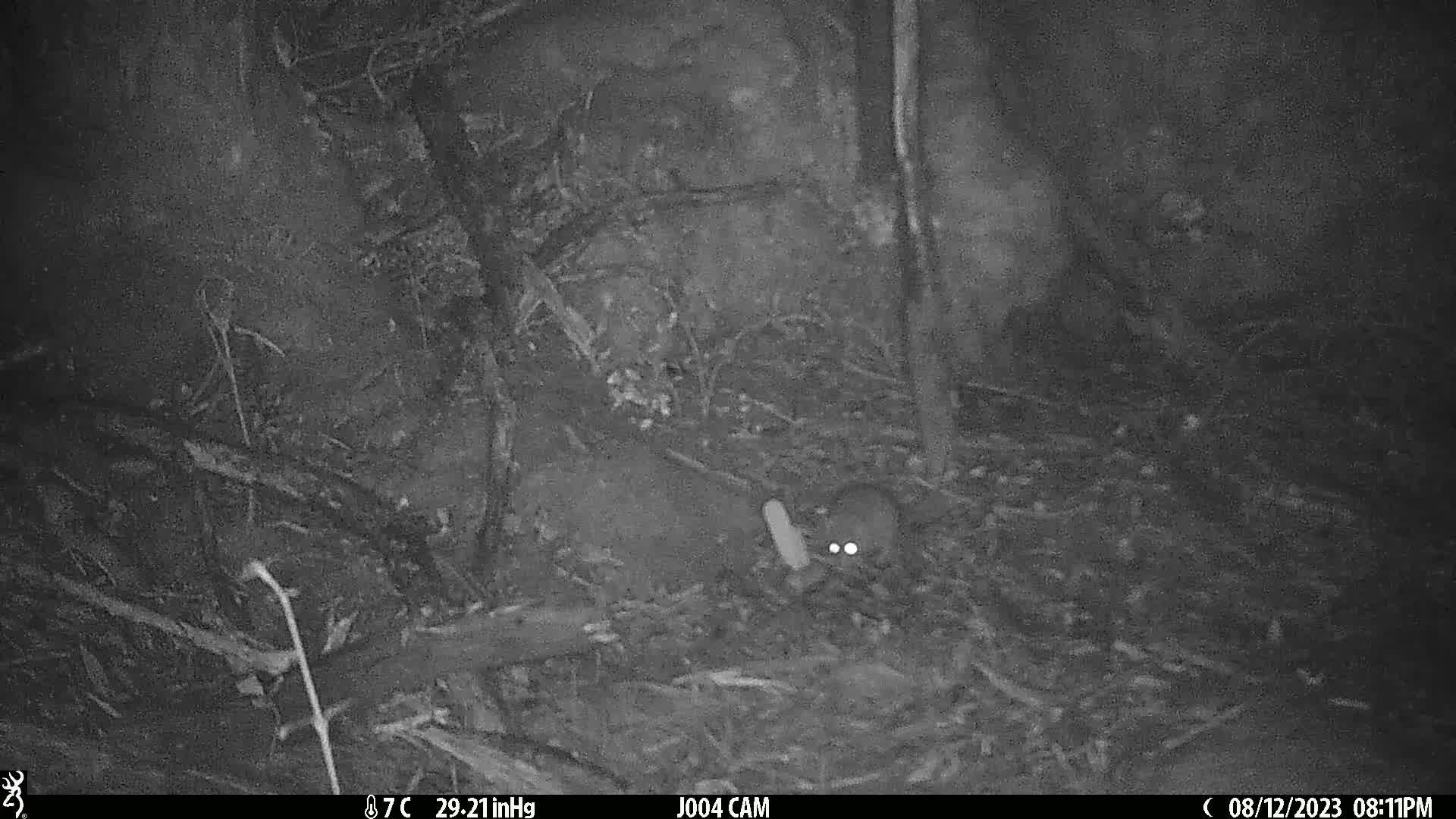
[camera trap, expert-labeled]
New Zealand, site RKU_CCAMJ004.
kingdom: Animalia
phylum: Chordata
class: Mammalia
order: Rodentia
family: Muridae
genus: Rattus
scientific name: Rattus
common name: rat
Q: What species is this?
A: Rat (Rattus).